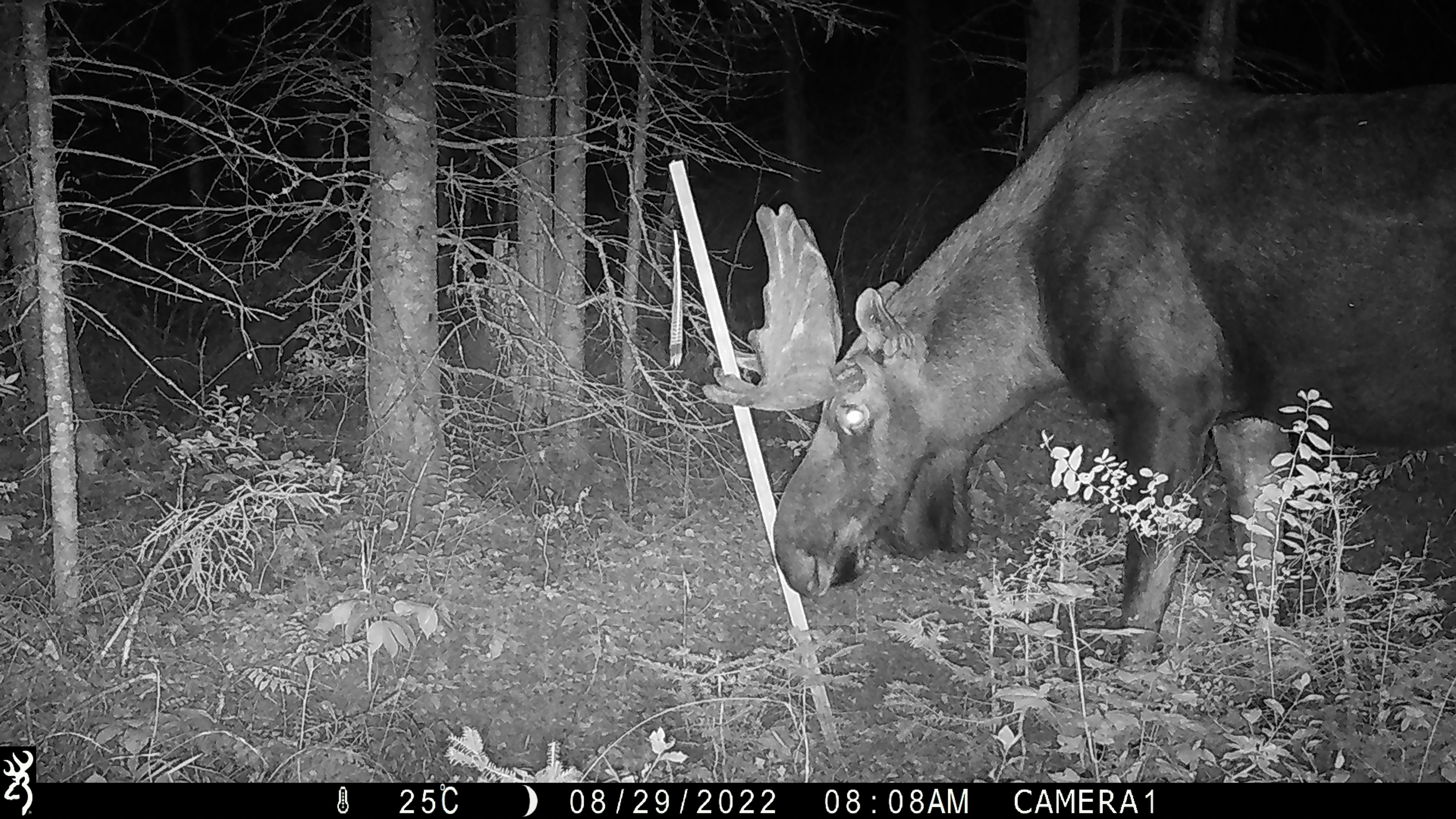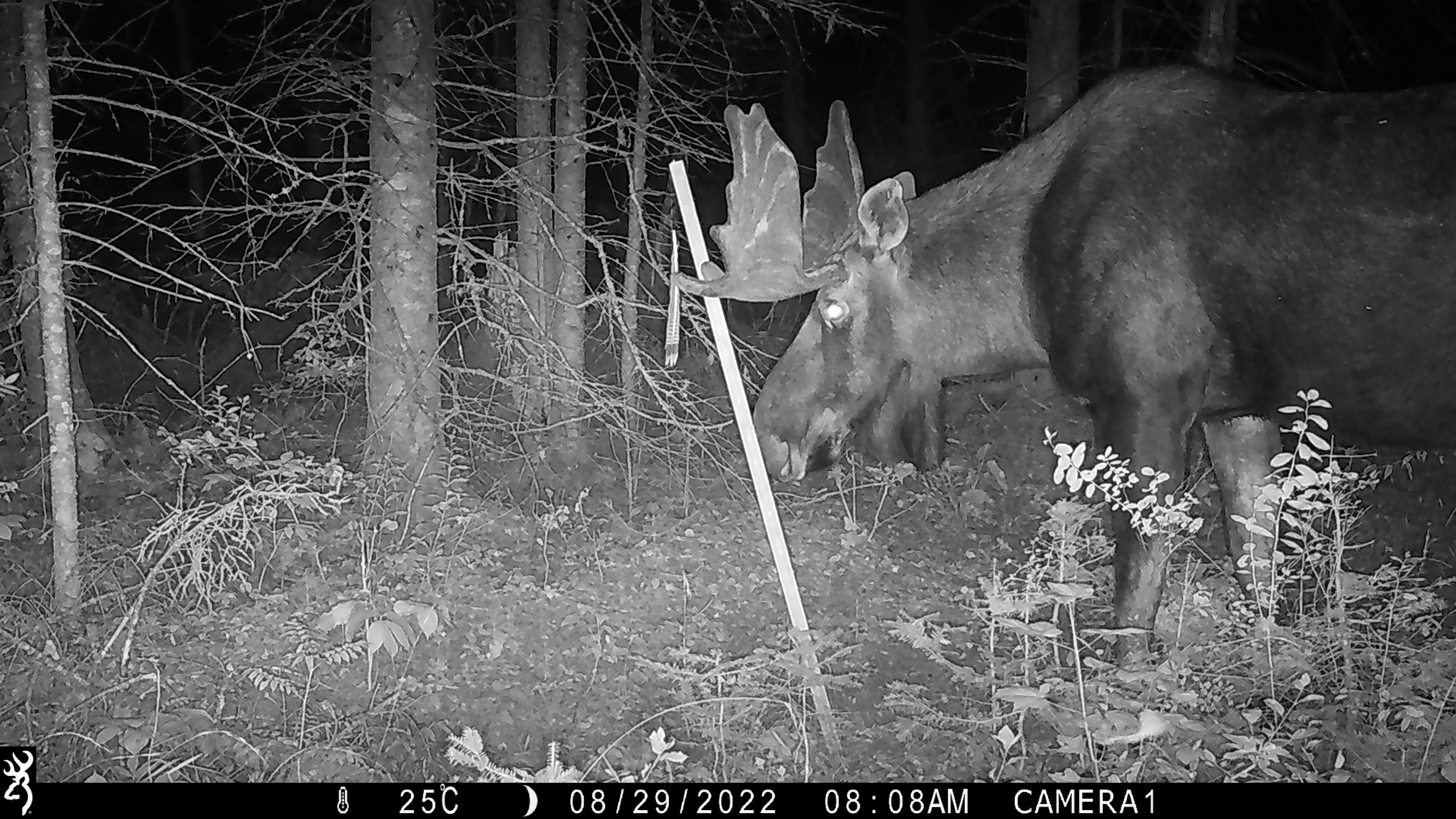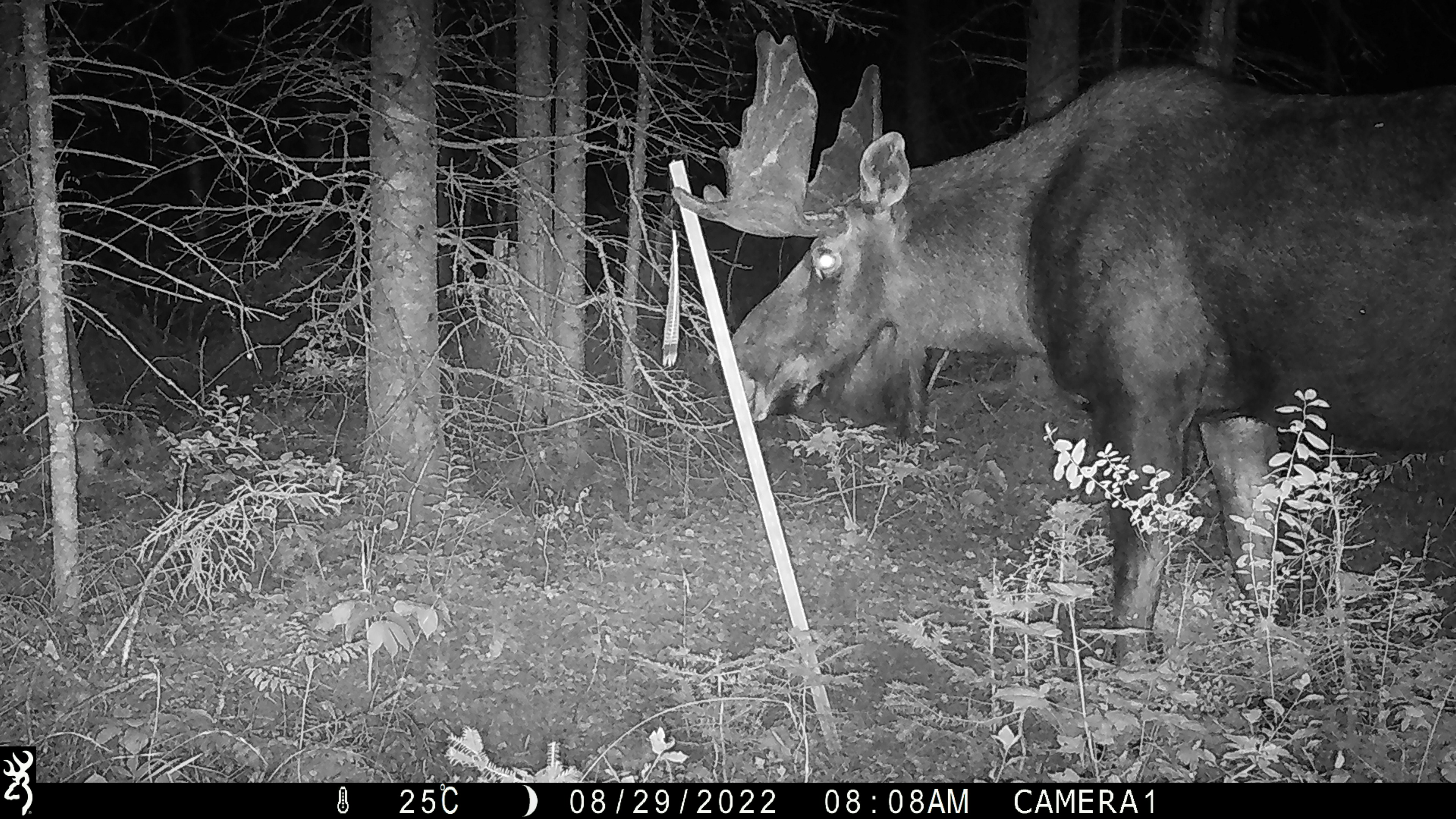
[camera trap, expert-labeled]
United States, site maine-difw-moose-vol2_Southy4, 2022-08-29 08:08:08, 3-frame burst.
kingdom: Animalia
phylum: Chordata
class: Mammalia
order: Artiodactyla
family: Cervidae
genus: Alces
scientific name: Alces alces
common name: moose